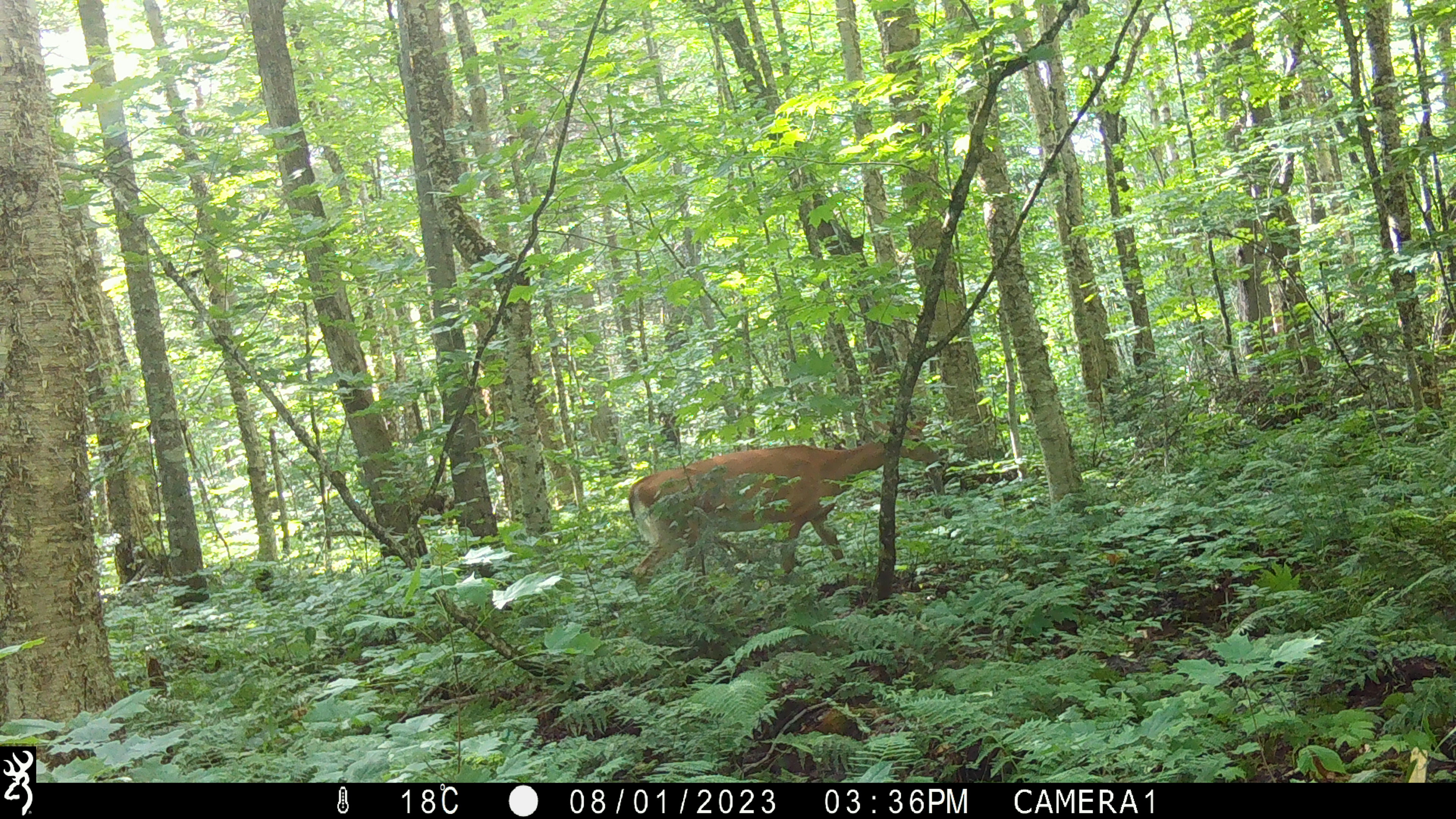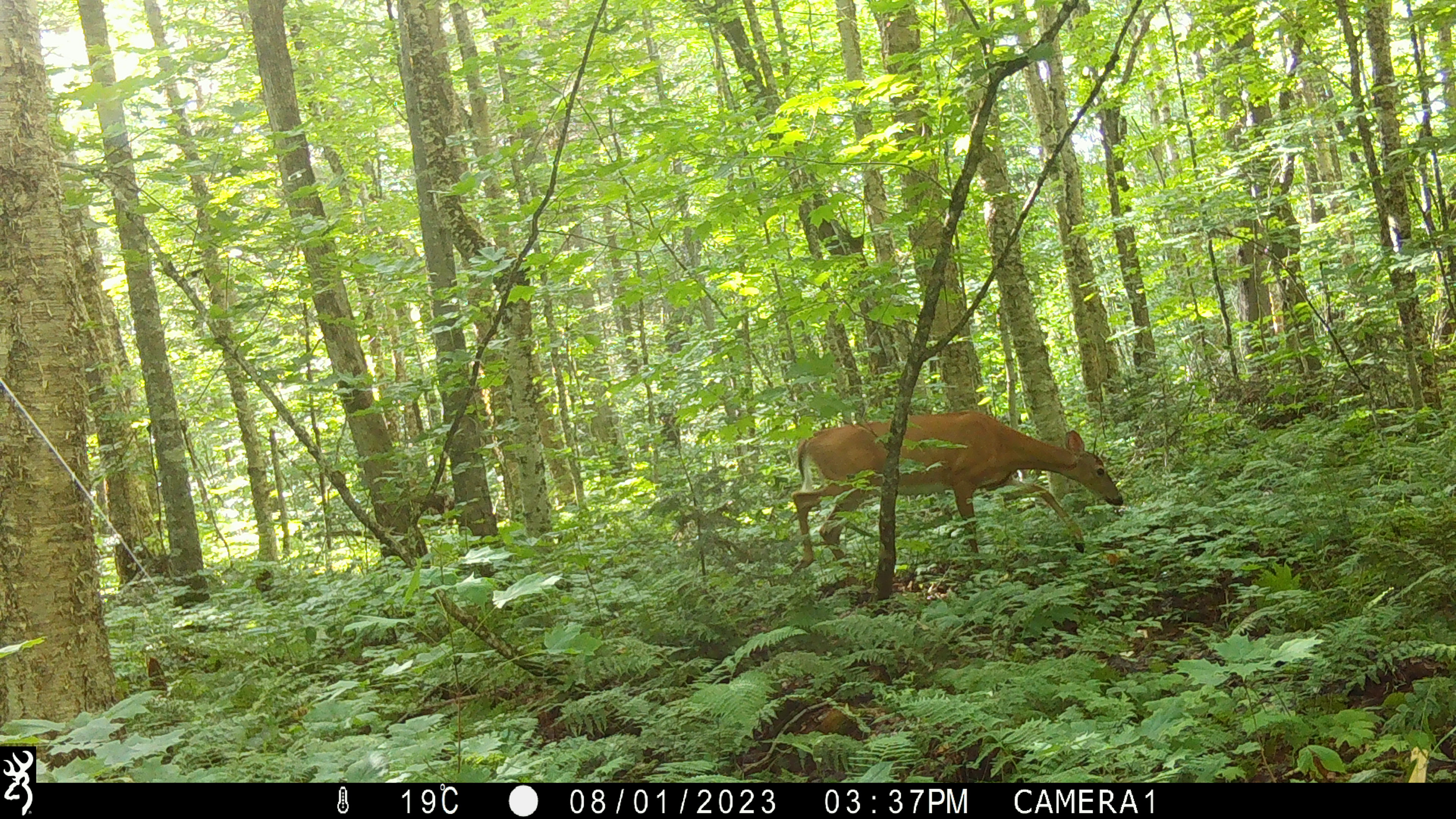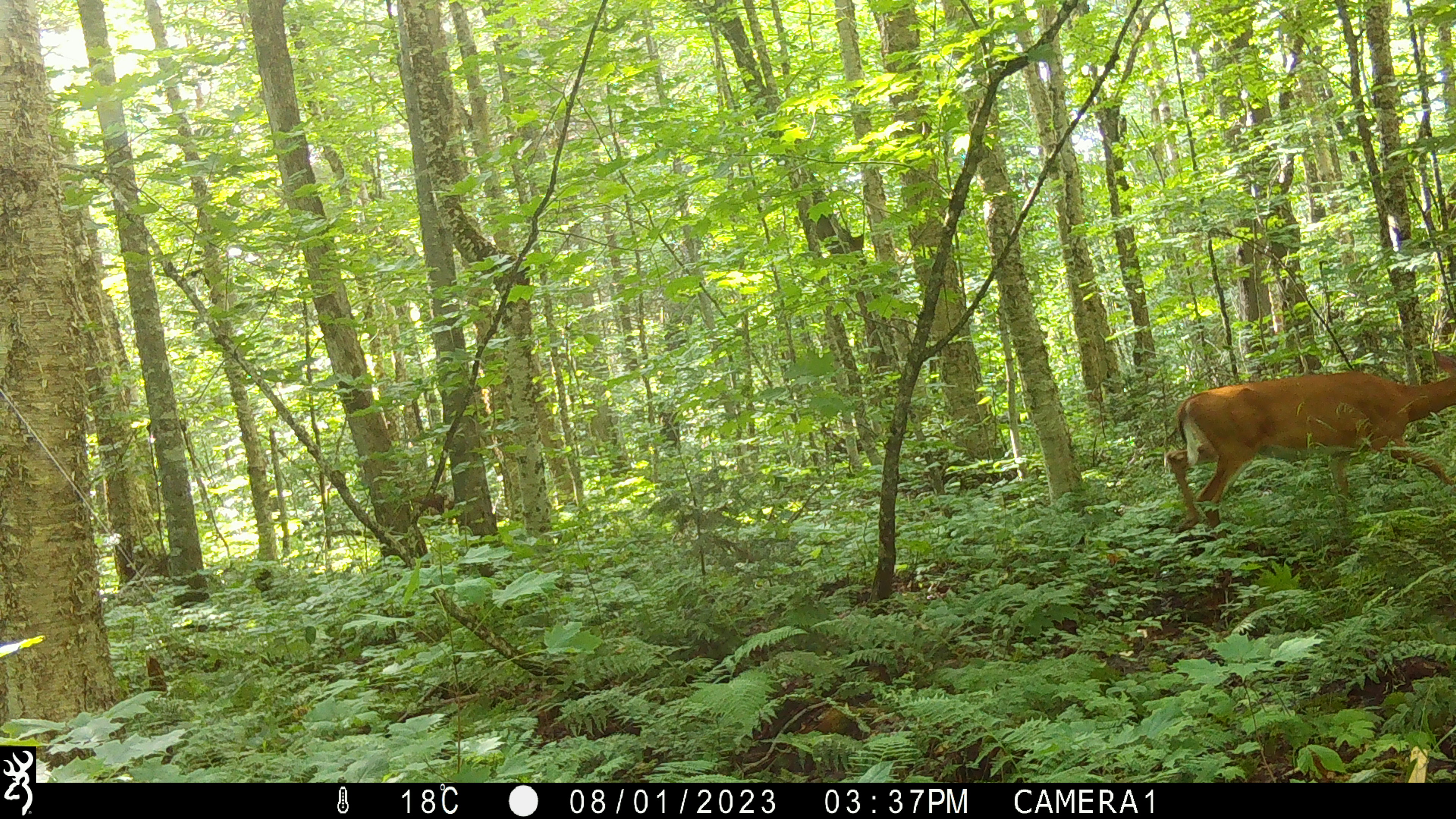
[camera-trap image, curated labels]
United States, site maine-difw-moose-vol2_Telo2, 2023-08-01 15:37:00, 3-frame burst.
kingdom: Animalia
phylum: Chordata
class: Mammalia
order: Artiodactyla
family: Cervidae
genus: Odocoileus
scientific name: Odocoileus virginianus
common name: white-tailed deer